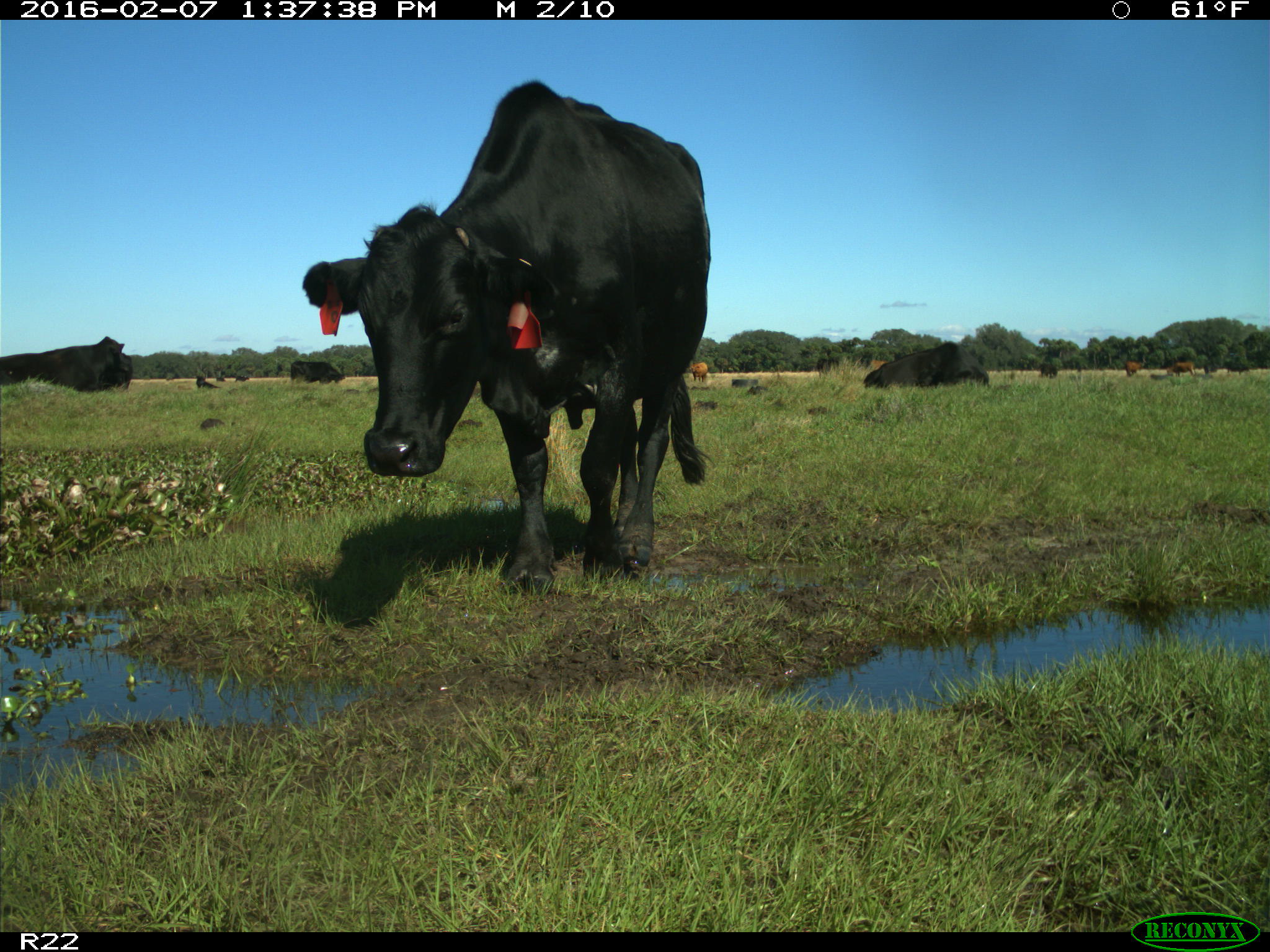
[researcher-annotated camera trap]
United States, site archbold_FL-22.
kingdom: Animalia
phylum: Chordata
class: Mammalia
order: Artiodactyla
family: Bovidae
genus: Bos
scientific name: Bos taurus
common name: domestic cow